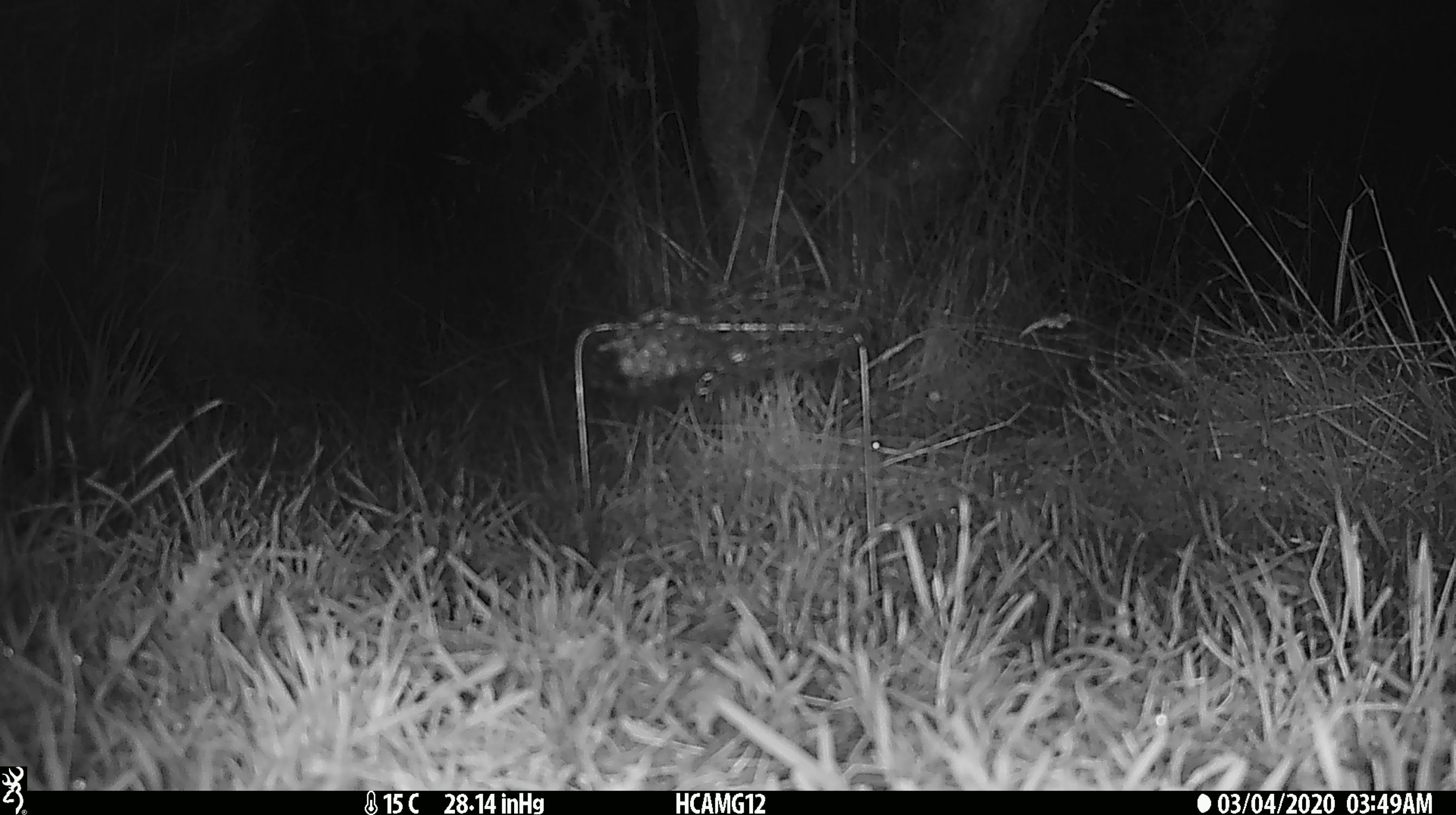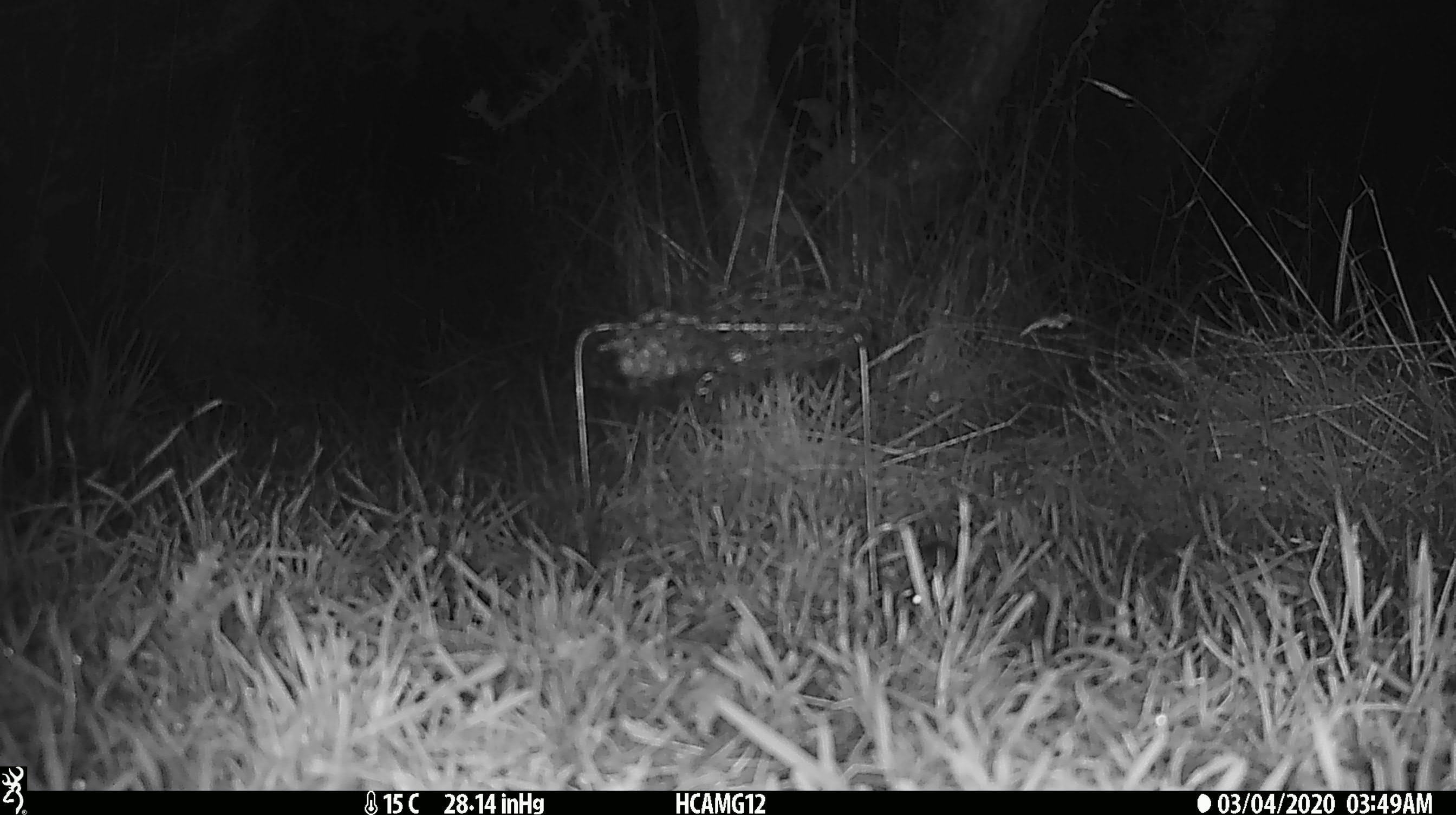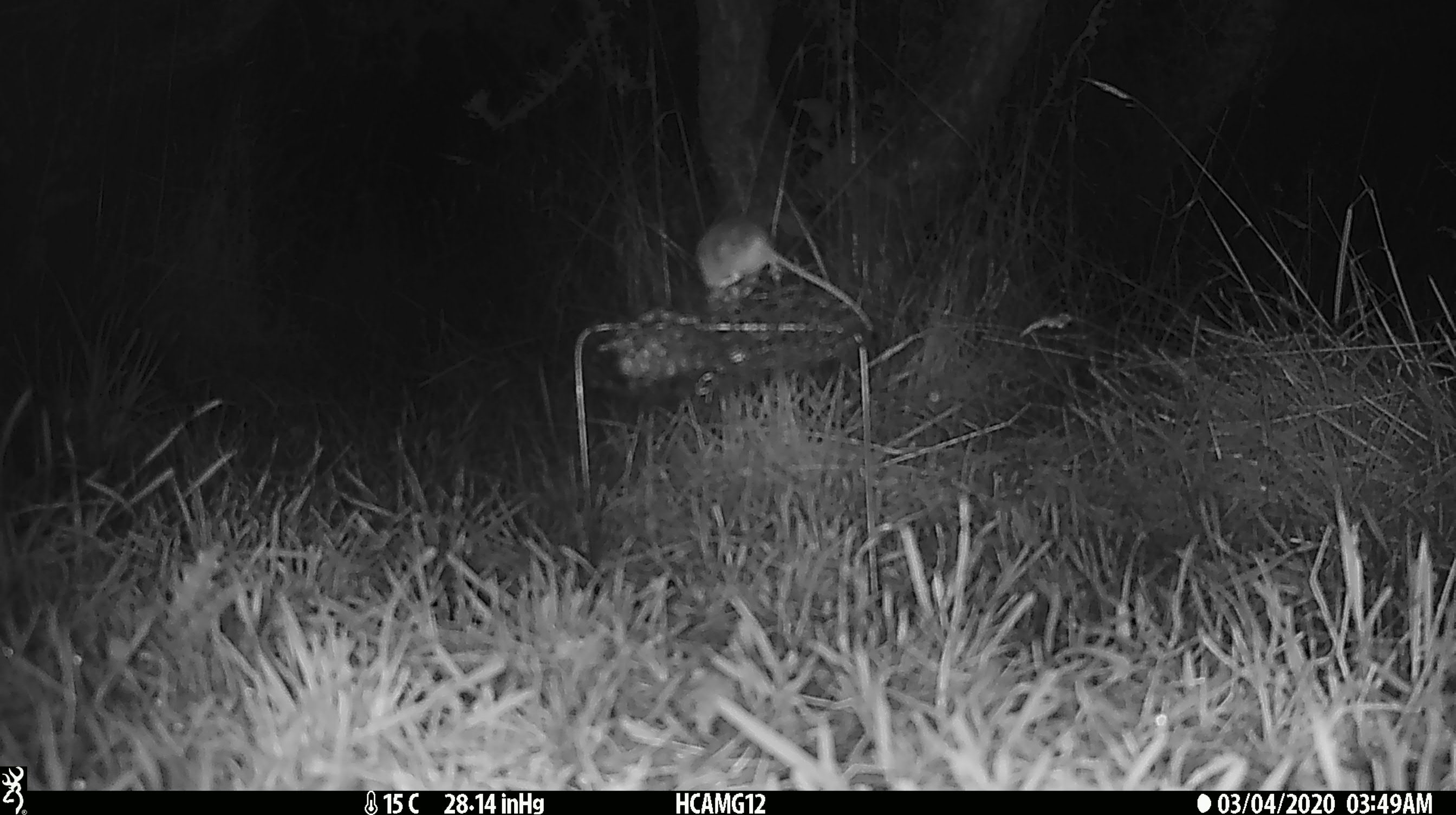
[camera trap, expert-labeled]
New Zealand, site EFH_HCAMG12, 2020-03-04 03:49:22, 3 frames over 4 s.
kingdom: Animalia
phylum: Chordata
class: Mammalia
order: Rodentia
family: Muridae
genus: Mus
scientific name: Mus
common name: mouse